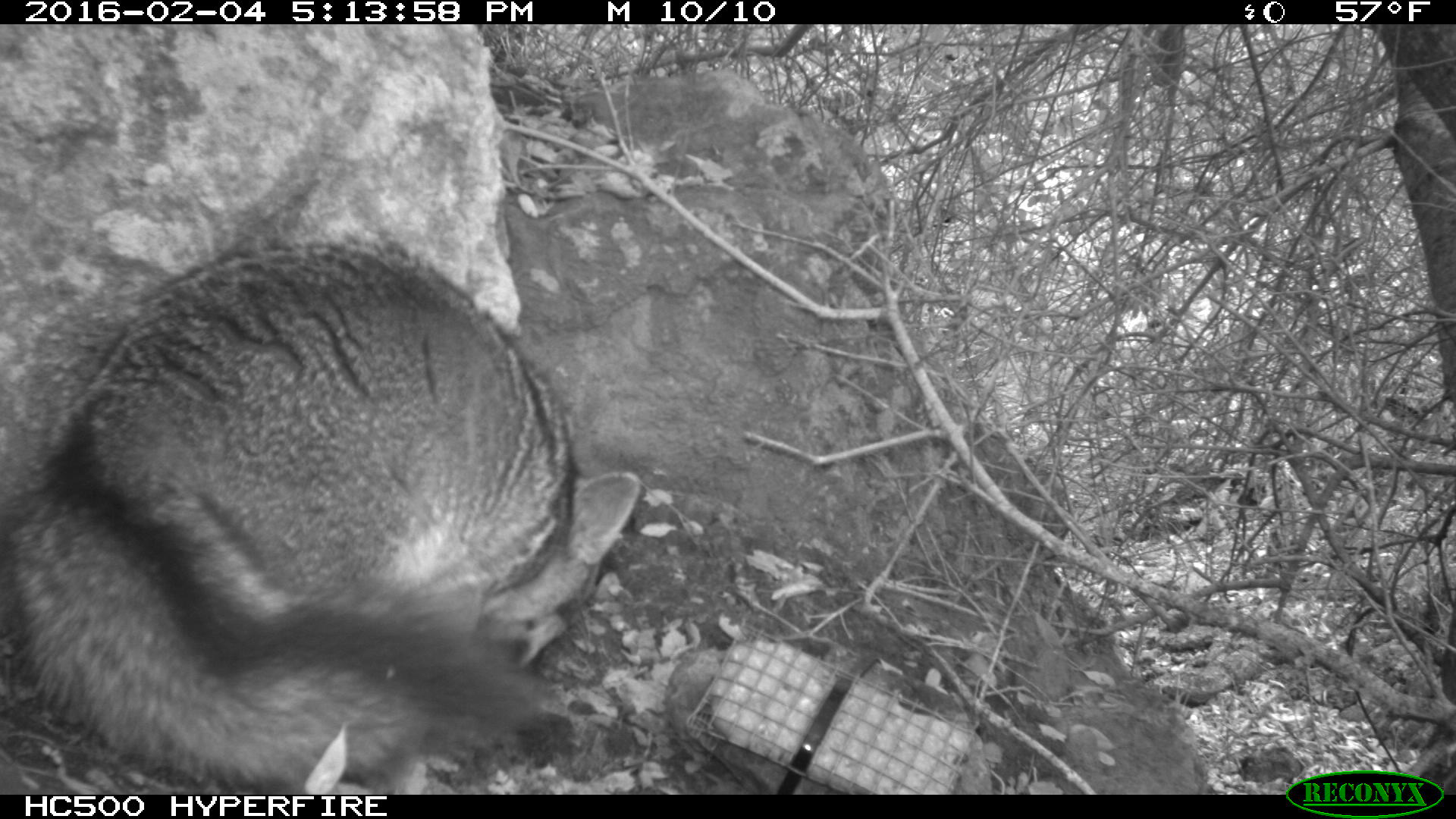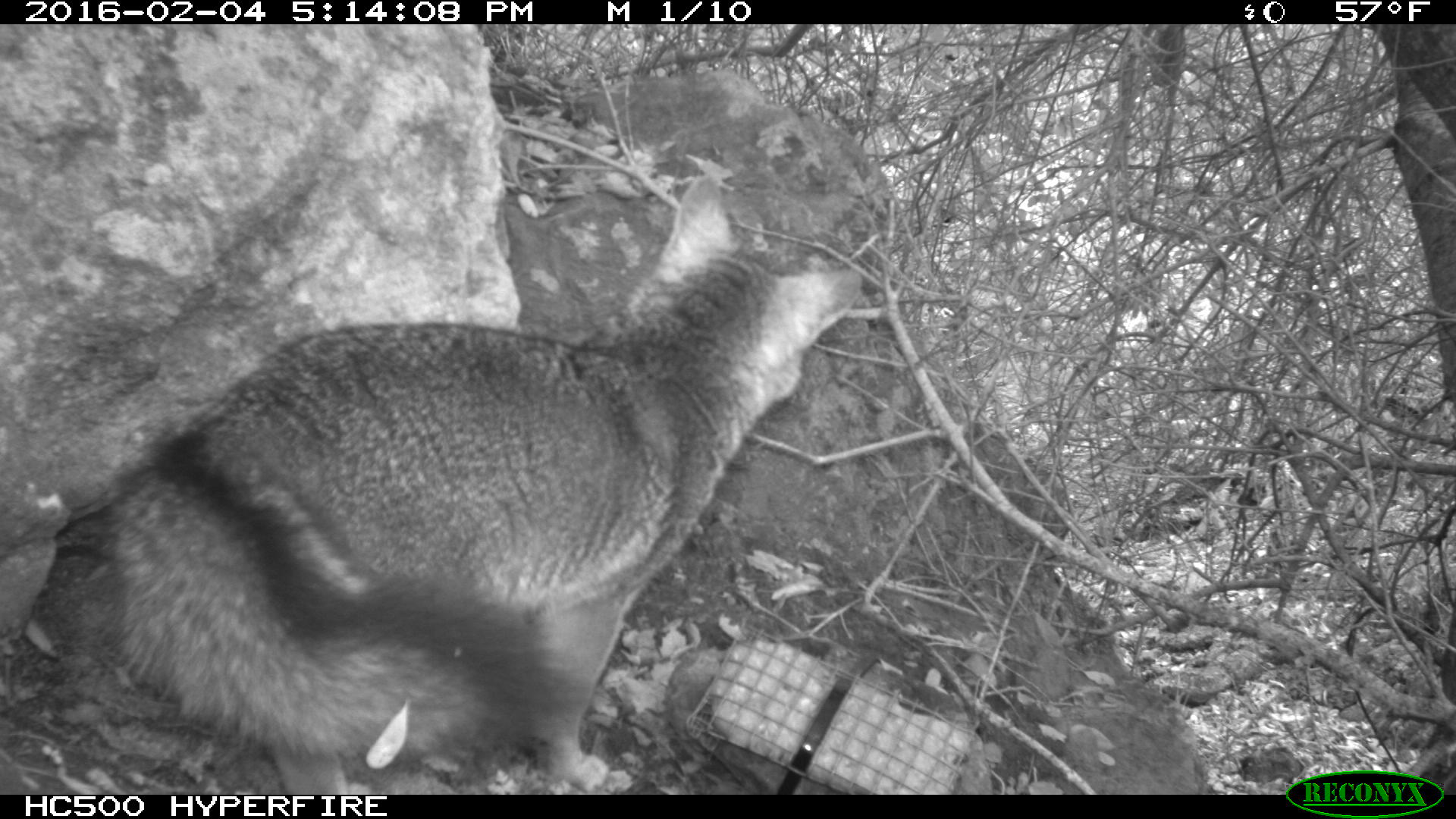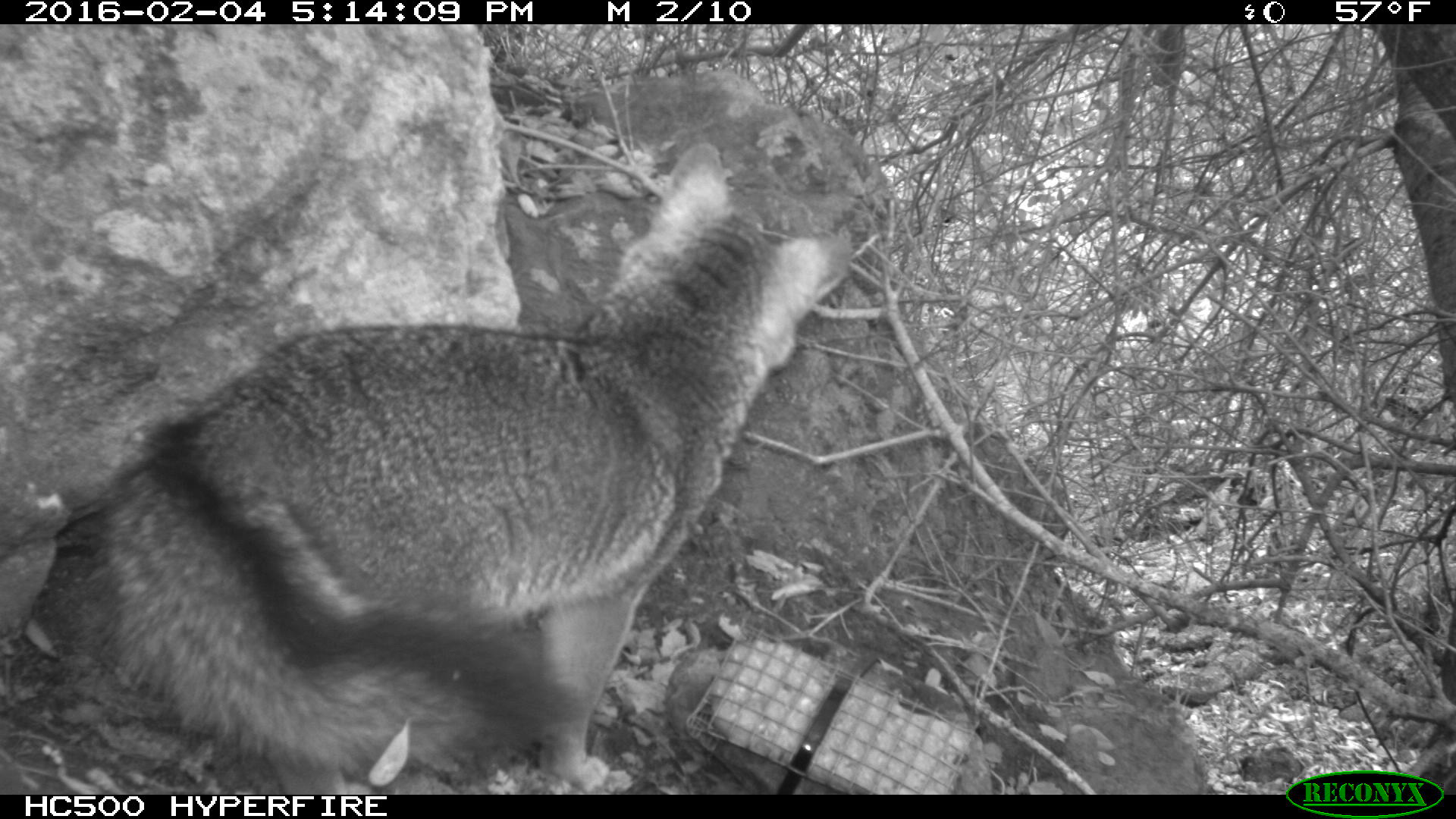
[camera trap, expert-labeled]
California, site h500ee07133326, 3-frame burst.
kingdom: Animalia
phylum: Chordata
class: Mammalia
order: Carnivora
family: Canidae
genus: Urocyon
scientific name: Urocyon littoralis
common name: island fox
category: fox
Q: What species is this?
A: Fox (island fox) (Urocyon littoralis).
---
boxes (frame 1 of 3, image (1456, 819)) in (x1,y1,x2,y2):
fox: (0,233,642,794)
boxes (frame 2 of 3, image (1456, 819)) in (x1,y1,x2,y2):
fox: (102,174,862,794)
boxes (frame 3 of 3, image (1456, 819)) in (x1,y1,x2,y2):
fox: (96,143,849,792)